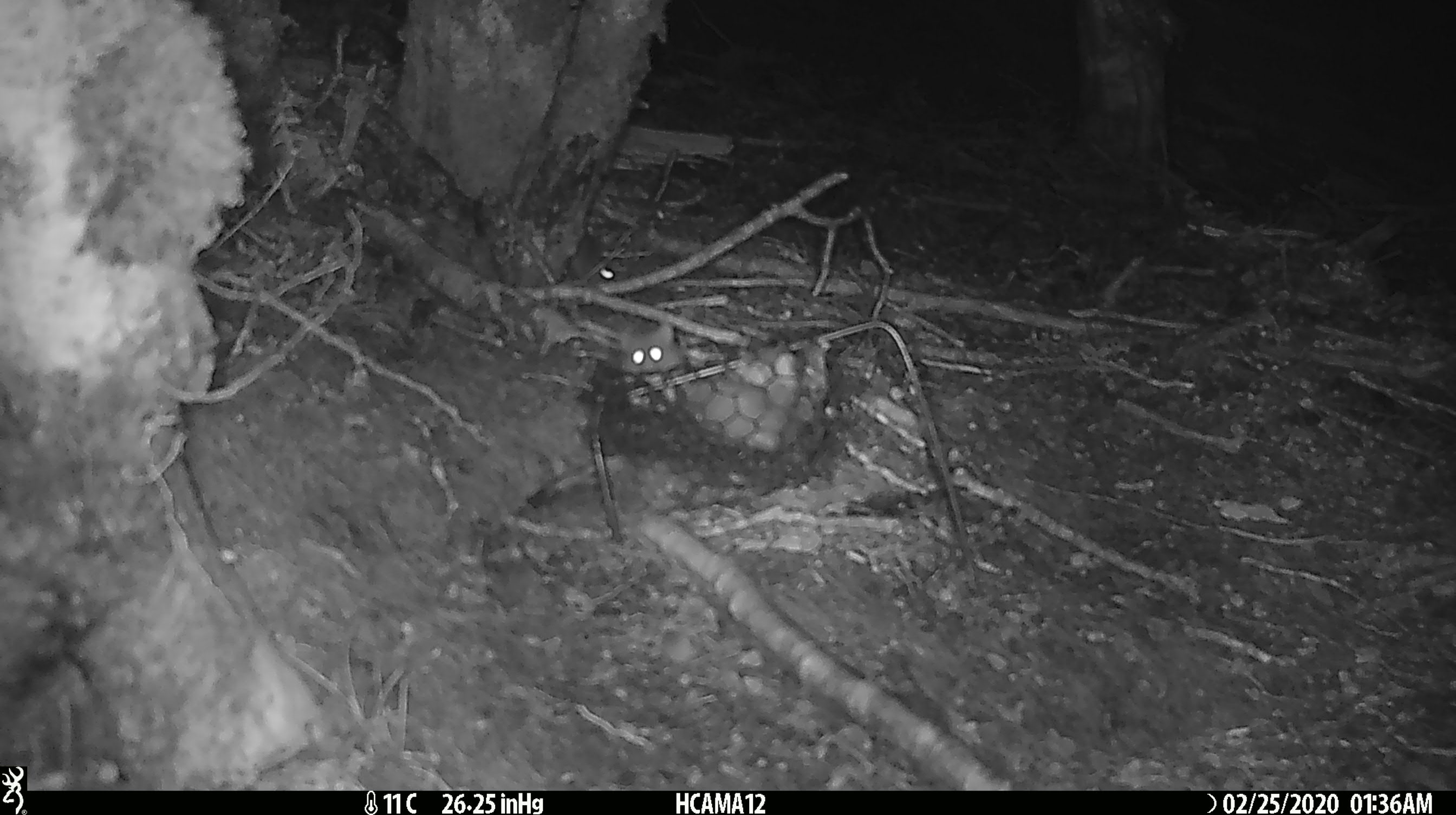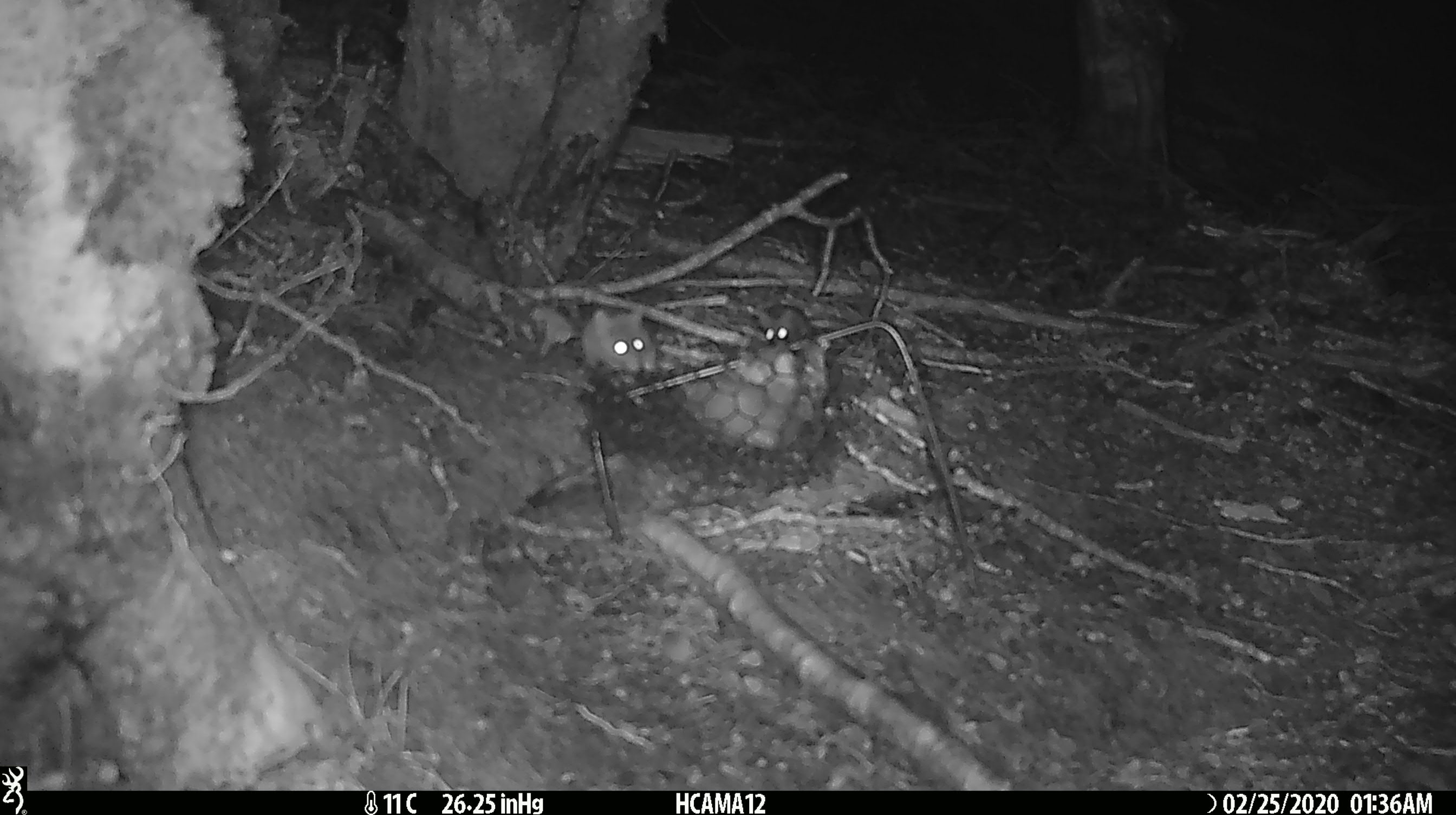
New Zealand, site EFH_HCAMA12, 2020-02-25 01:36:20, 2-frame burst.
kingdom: Animalia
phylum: Chordata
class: Mammalia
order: Rodentia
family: Muridae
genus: Mus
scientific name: Mus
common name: mouse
Mouse (Mus).